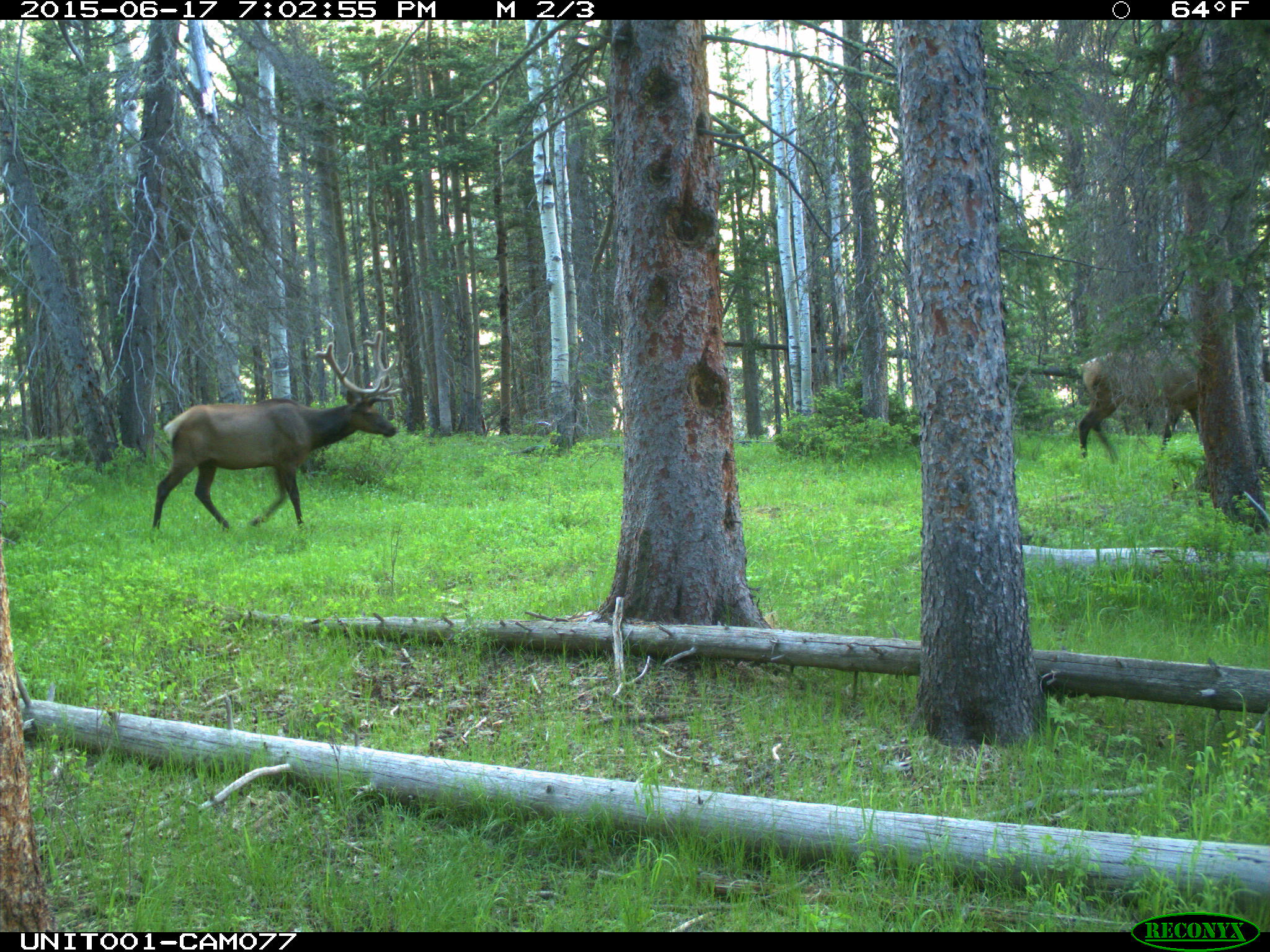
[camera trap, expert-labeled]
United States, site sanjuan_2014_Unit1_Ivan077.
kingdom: Animalia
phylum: Chordata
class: Mammalia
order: Artiodactyla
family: Cervidae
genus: Cervus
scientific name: Cervus elaphus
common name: red deer